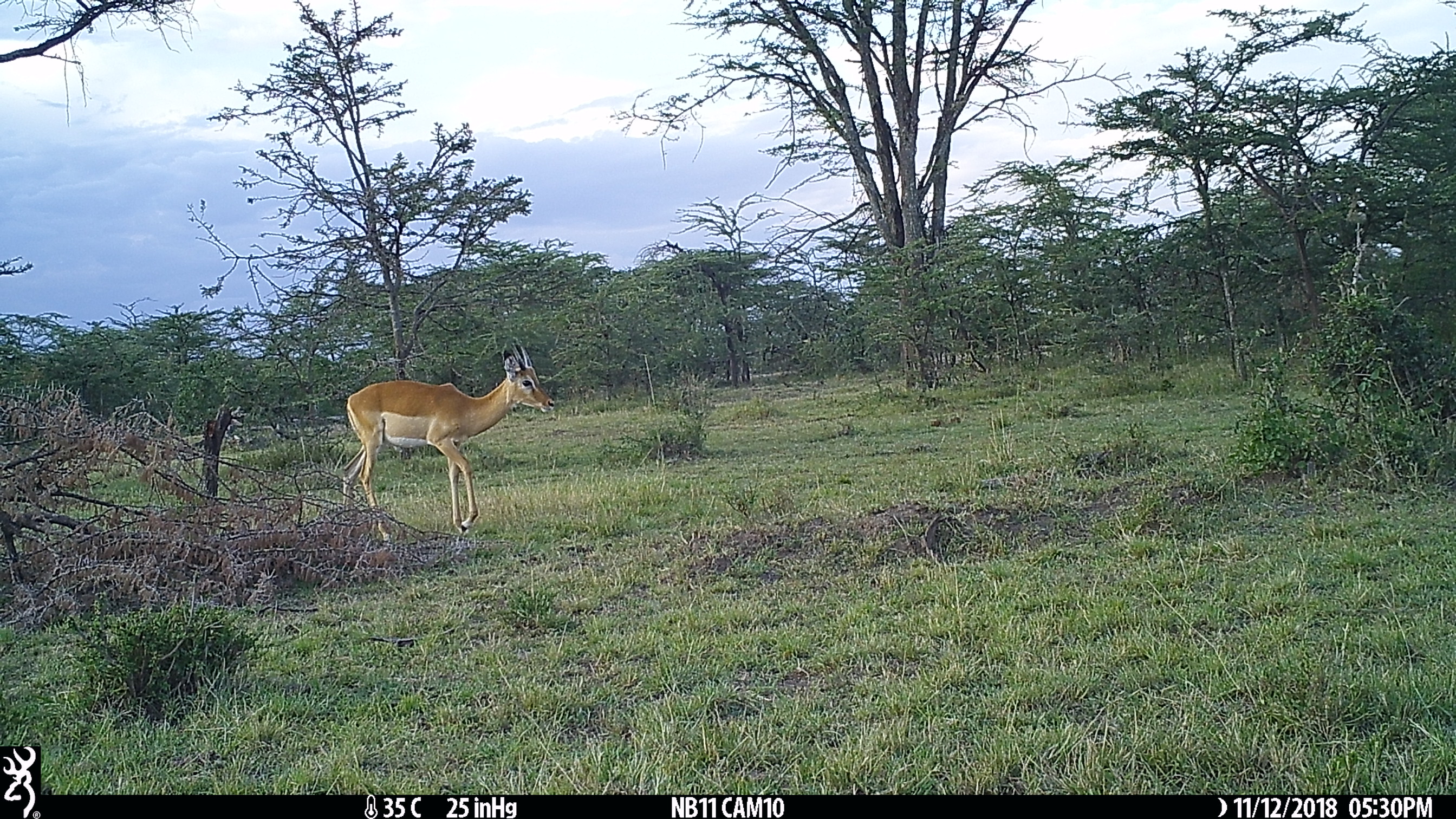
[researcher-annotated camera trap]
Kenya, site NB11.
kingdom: Animalia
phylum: Chordata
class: Mammalia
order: Artiodactyla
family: Bovidae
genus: Aepyceros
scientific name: Aepyceros melampus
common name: impala